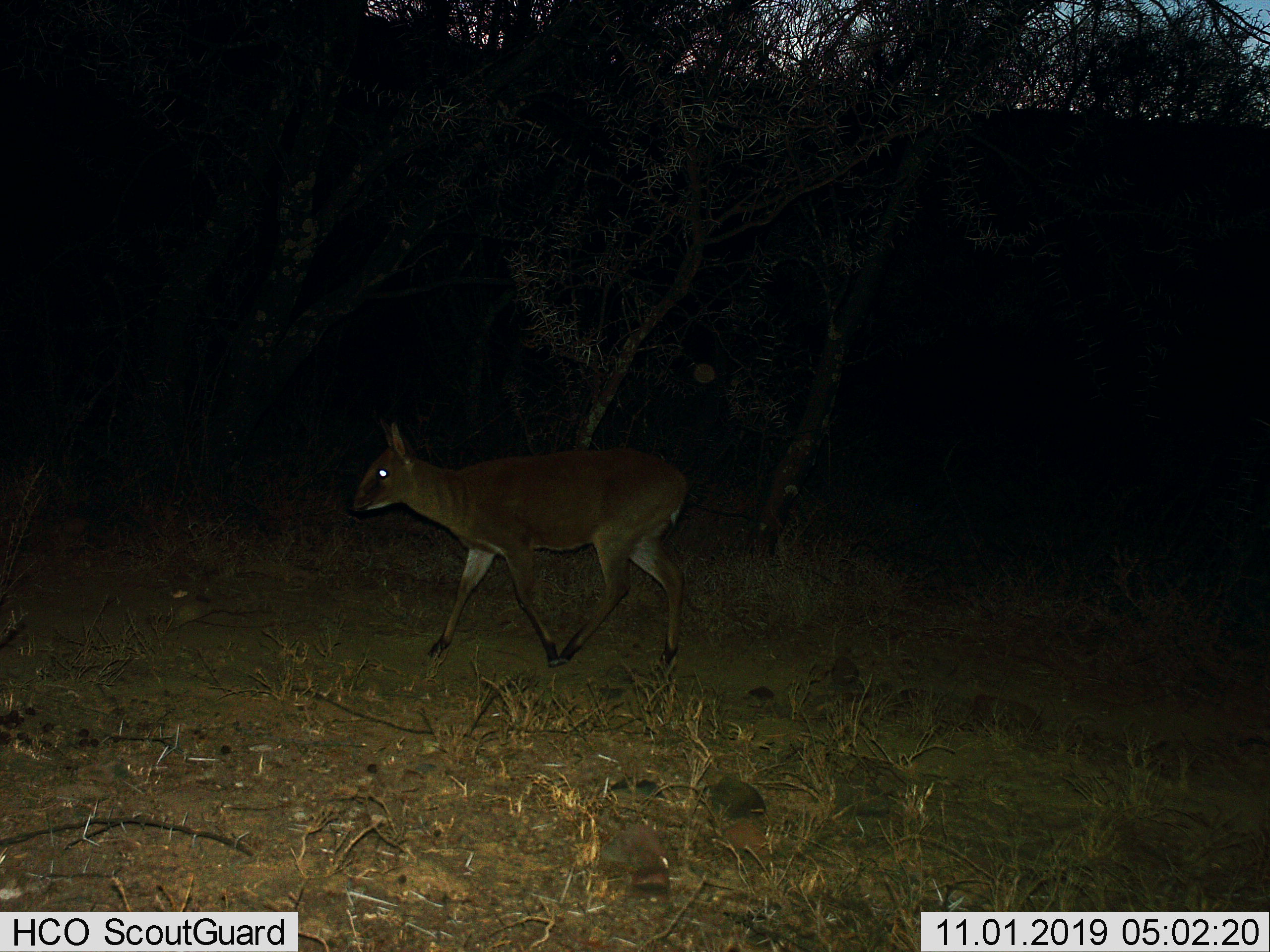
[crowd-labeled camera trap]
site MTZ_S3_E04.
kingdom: Animalia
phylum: Chordata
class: Mammalia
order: Artiodactyla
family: Bovidae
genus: Sylvicapra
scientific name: Sylvicapra grimmia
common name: common duiker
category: duikercommongrey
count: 1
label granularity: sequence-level